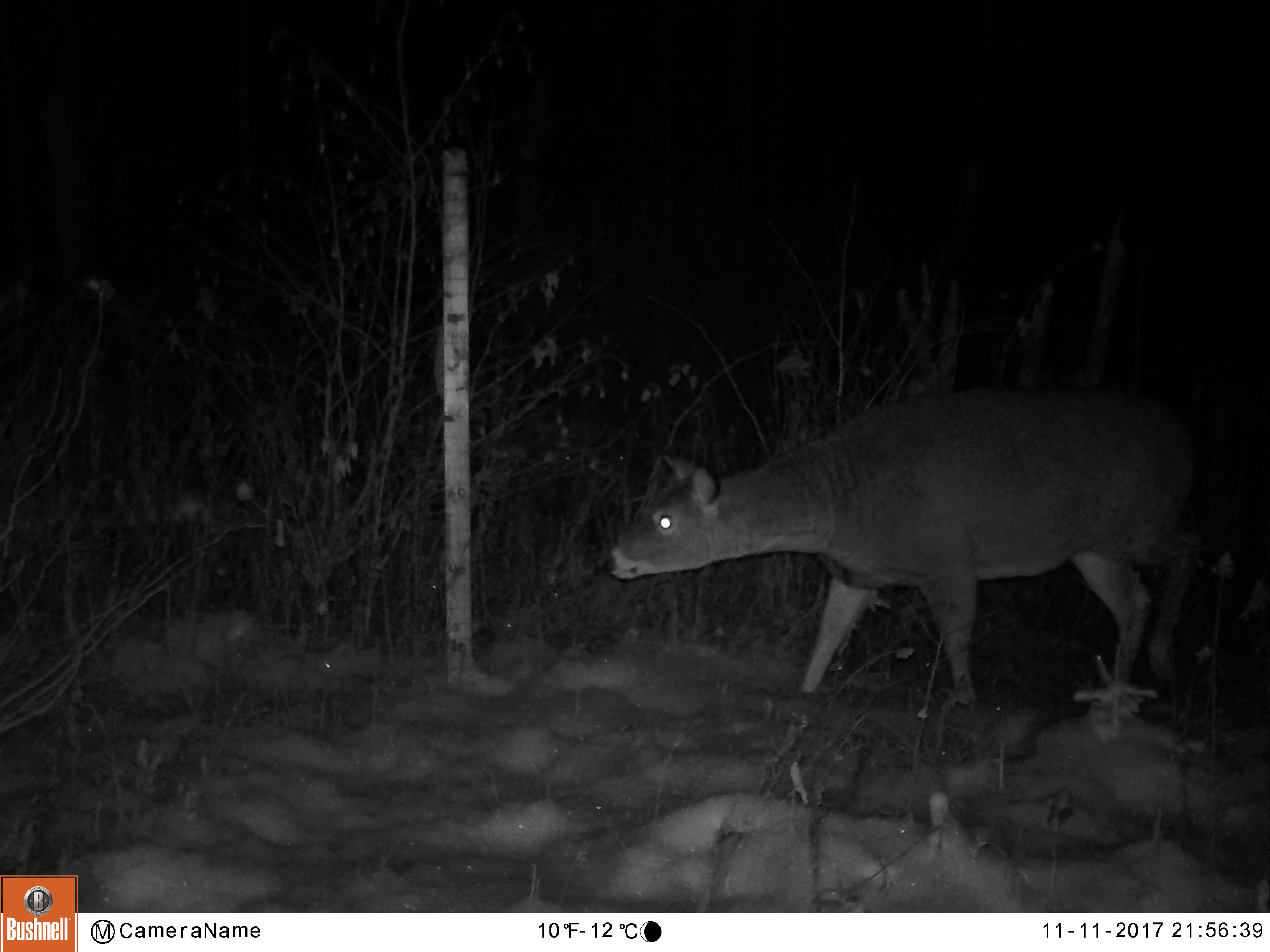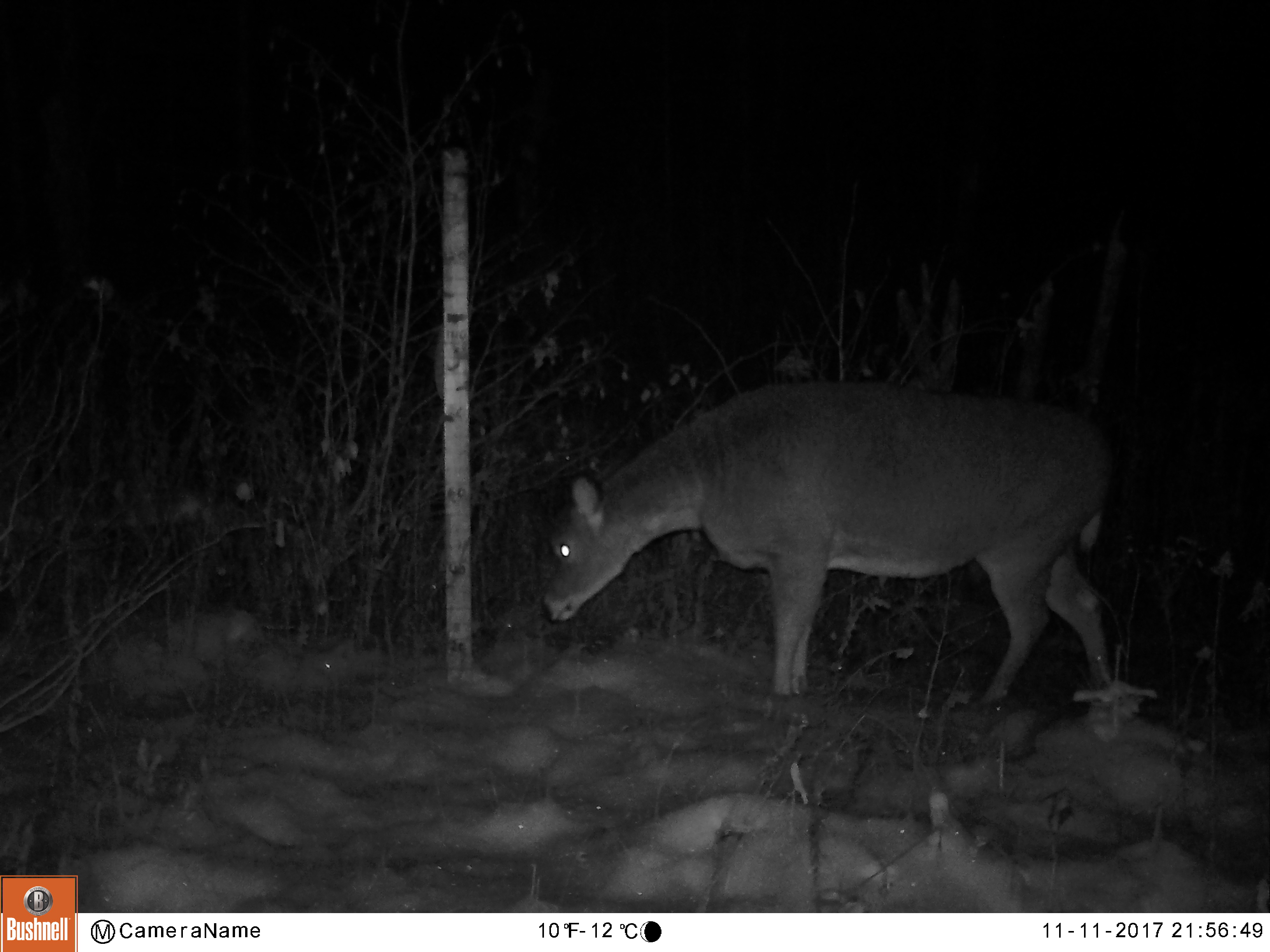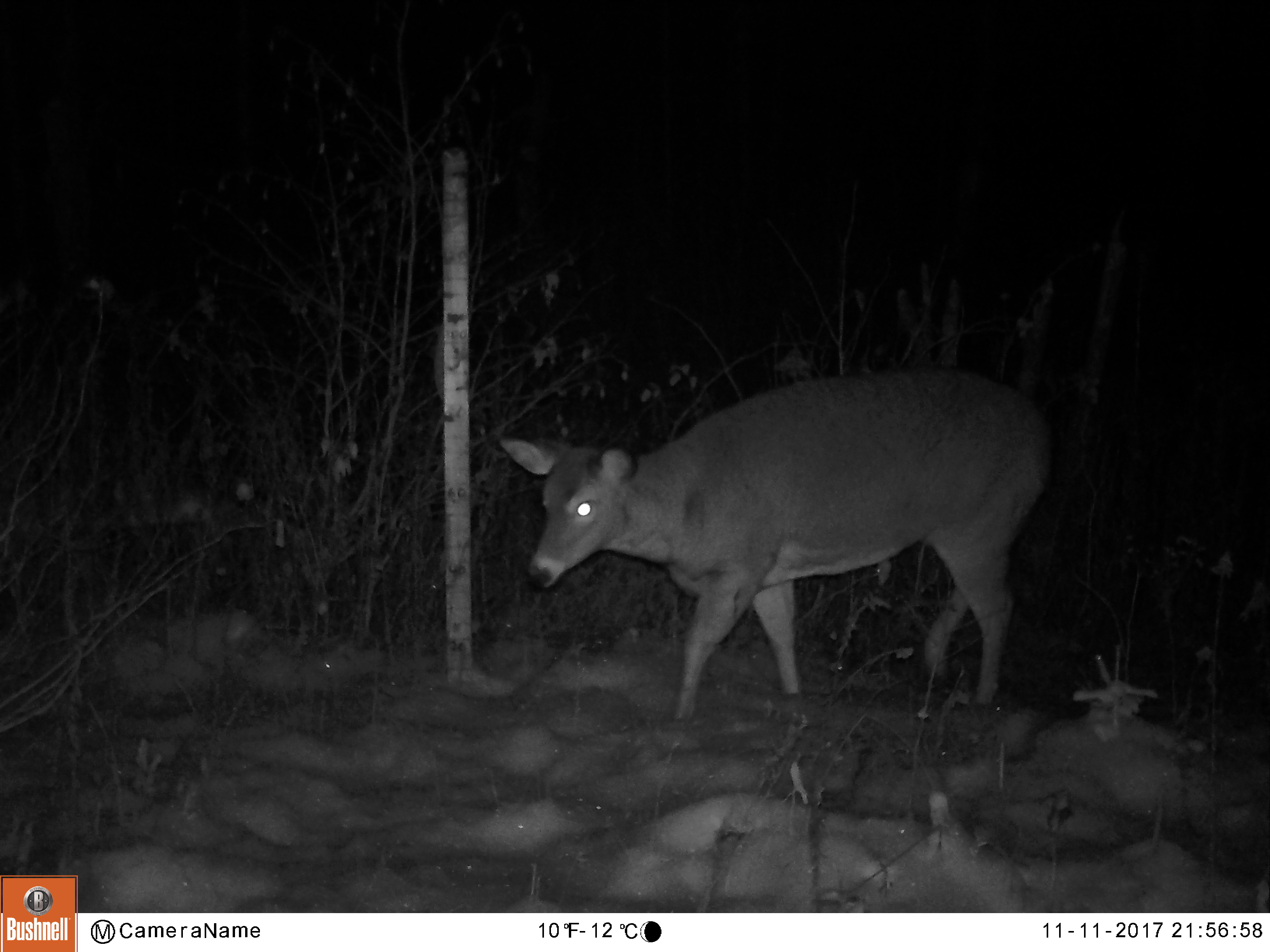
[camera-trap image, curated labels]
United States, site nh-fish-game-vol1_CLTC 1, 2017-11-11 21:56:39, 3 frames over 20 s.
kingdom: Animalia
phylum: Chordata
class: Mammalia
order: Artiodactyla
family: Cervidae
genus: Odocoileus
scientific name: Odocoileus virginianus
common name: white-tailed deer